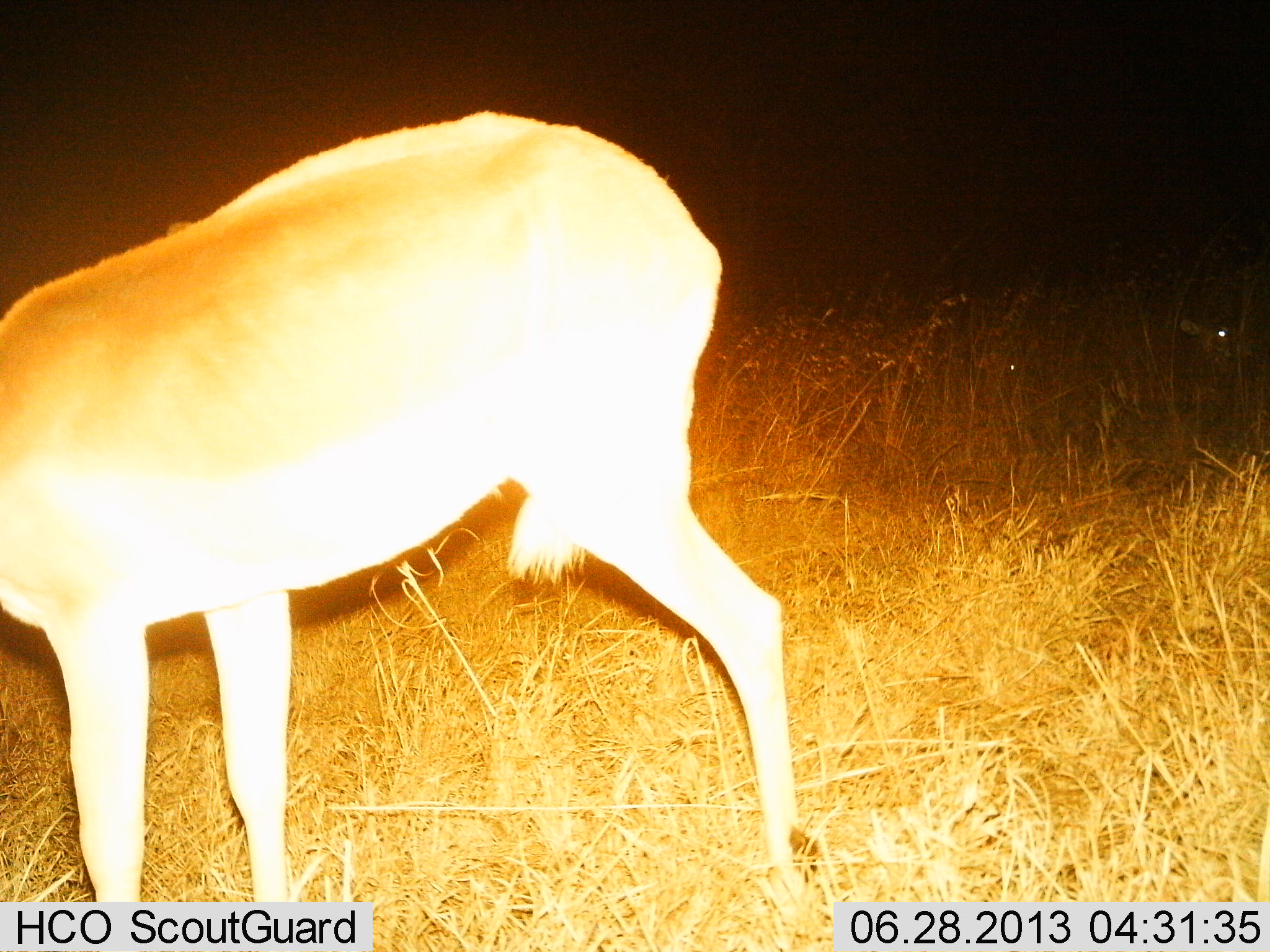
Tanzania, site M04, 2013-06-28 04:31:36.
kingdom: Animalia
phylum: Chordata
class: Mammalia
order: Artiodactyla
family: Bovidae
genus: Aepyceros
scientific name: Aepyceros melampus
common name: impala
Impala (Aepyceros melampus), count 2. Behavior (volunteer vote fractions): standing 89%, resting 44%, moving 0%, interacting 0%. Young present (vote fraction): 11%. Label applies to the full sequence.